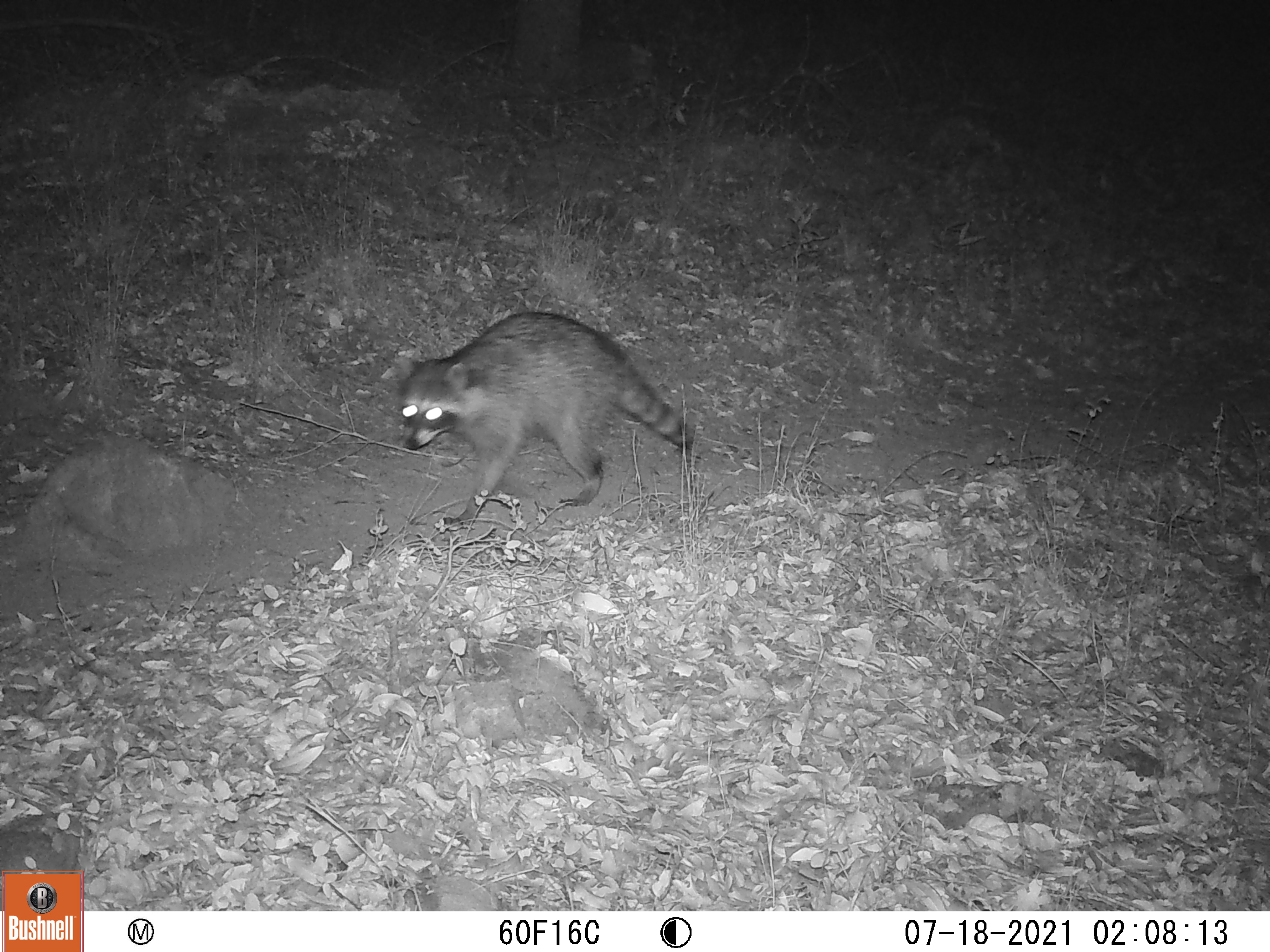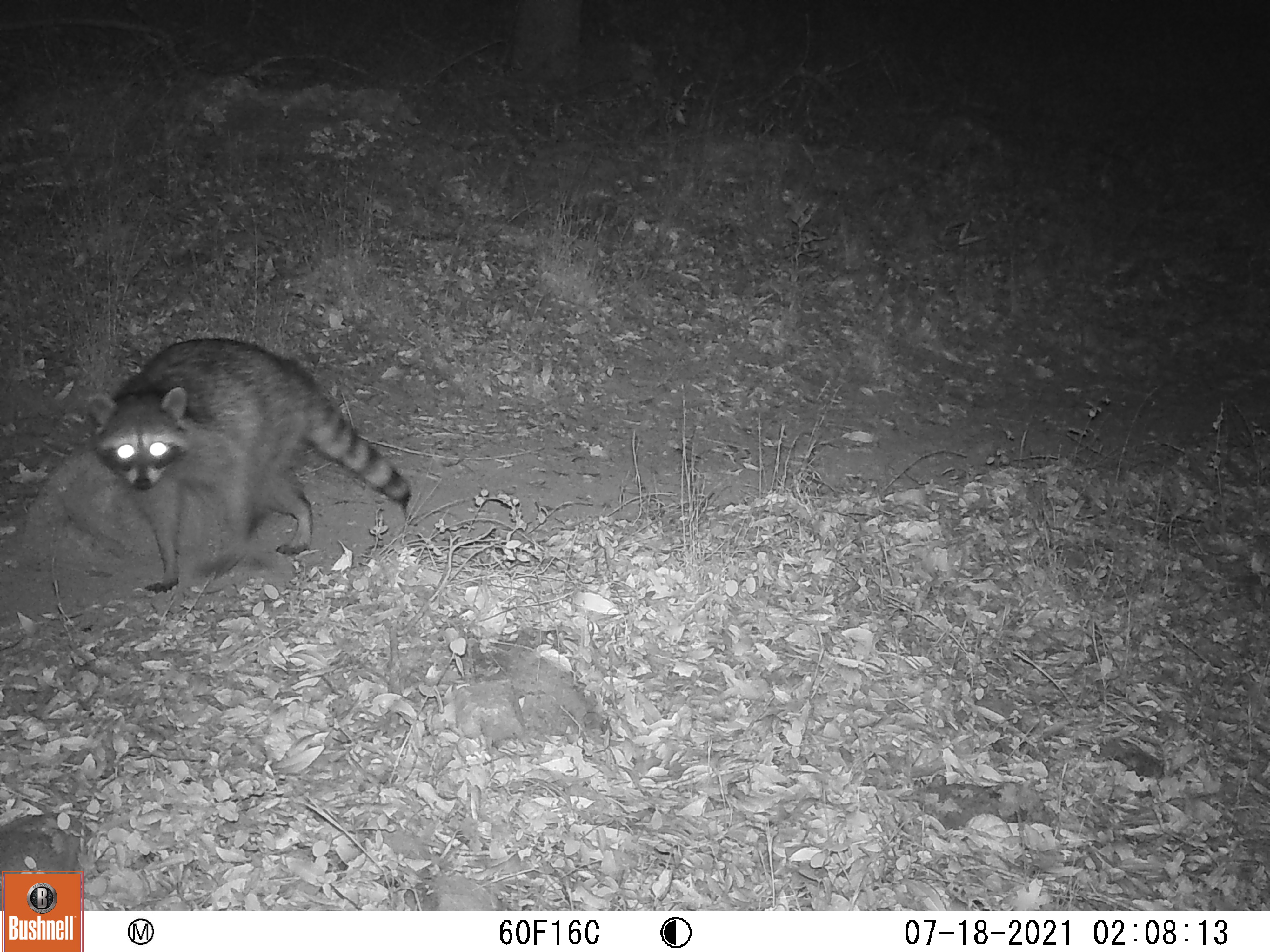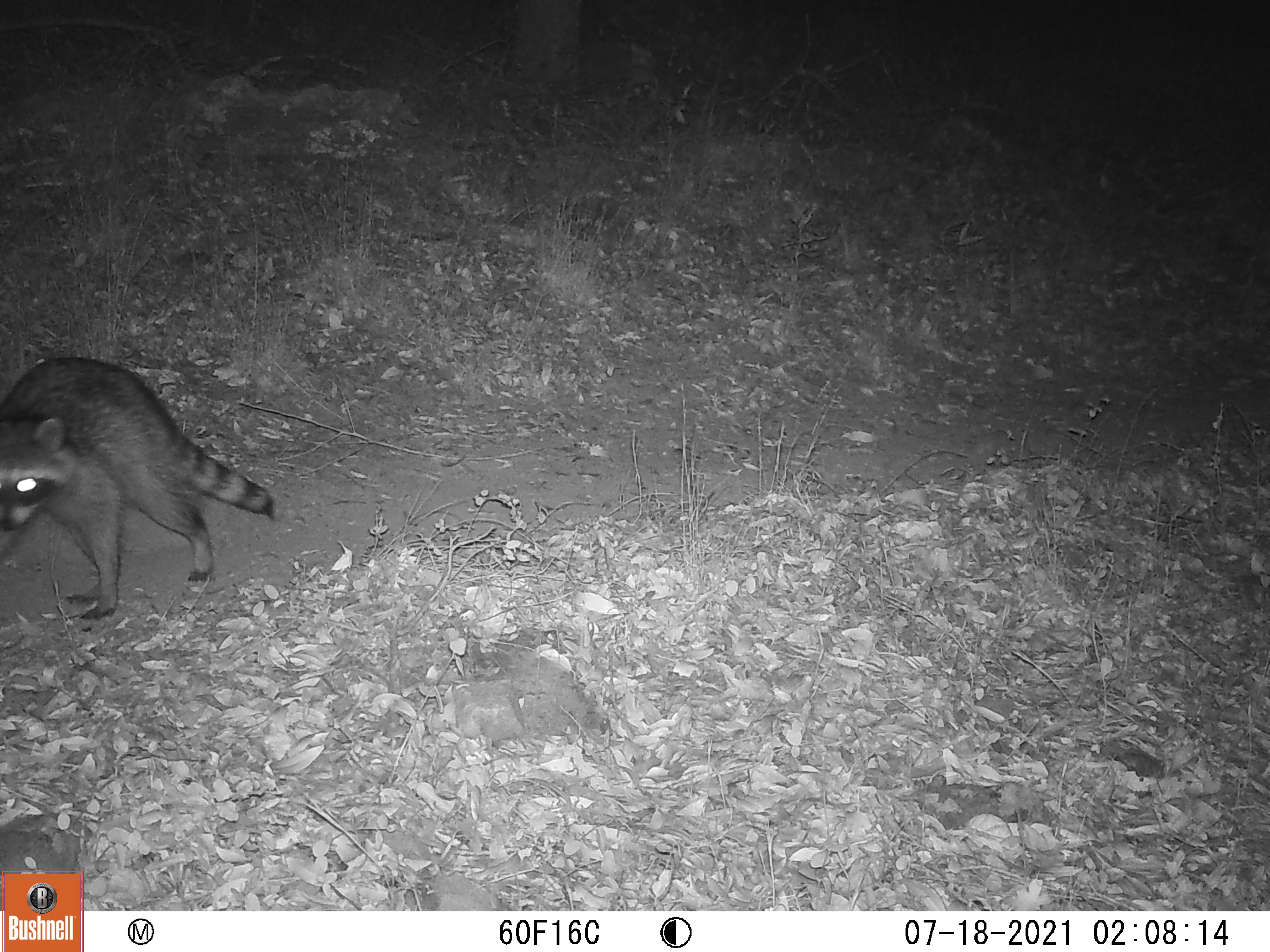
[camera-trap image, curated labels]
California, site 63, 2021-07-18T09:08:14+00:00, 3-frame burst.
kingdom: Animalia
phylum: Chordata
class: Mammalia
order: Carnivora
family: Procyonidae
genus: Procyon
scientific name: Procyon lotor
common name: raccoon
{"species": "raccoon (Procyon lotor)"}